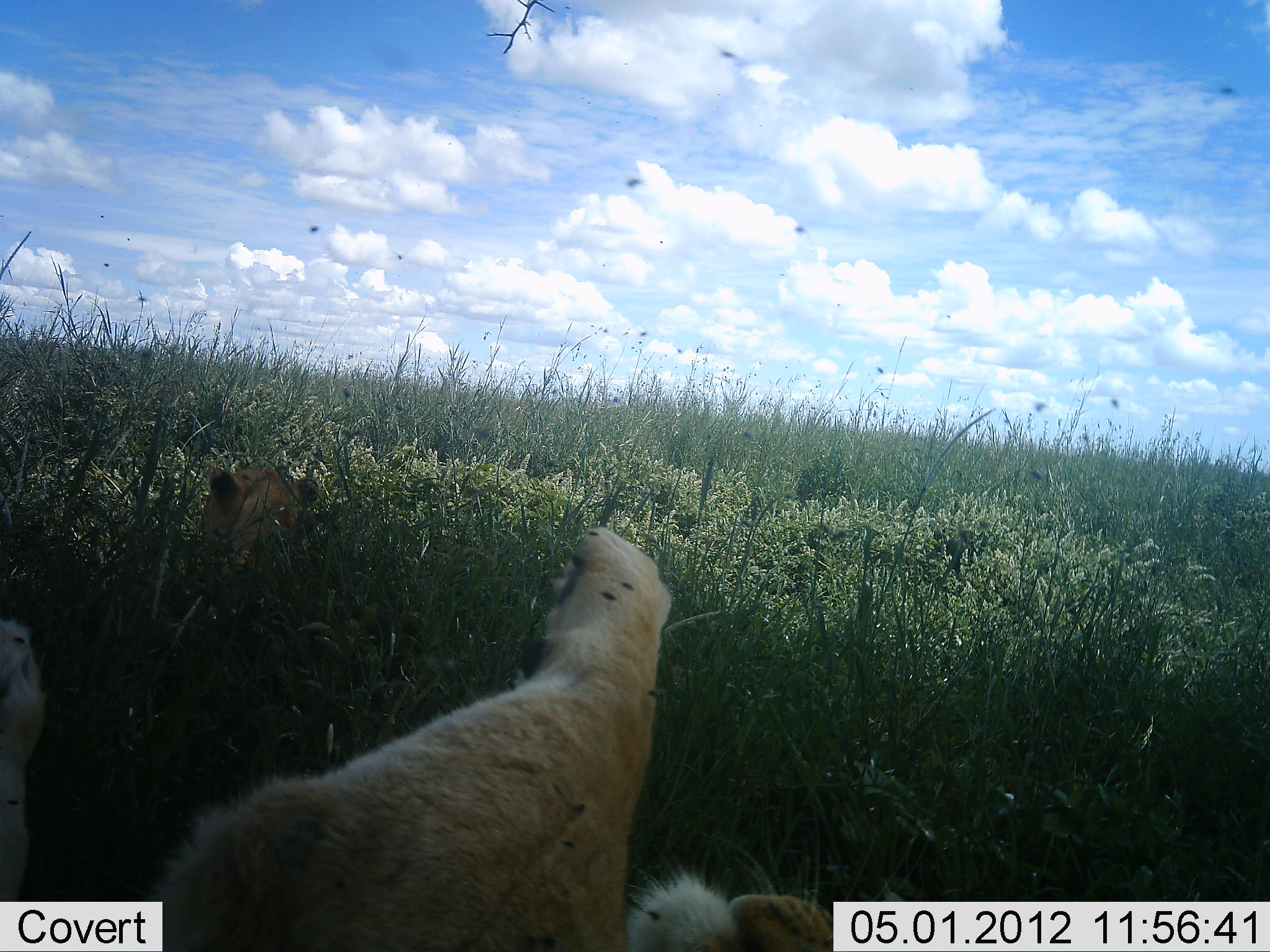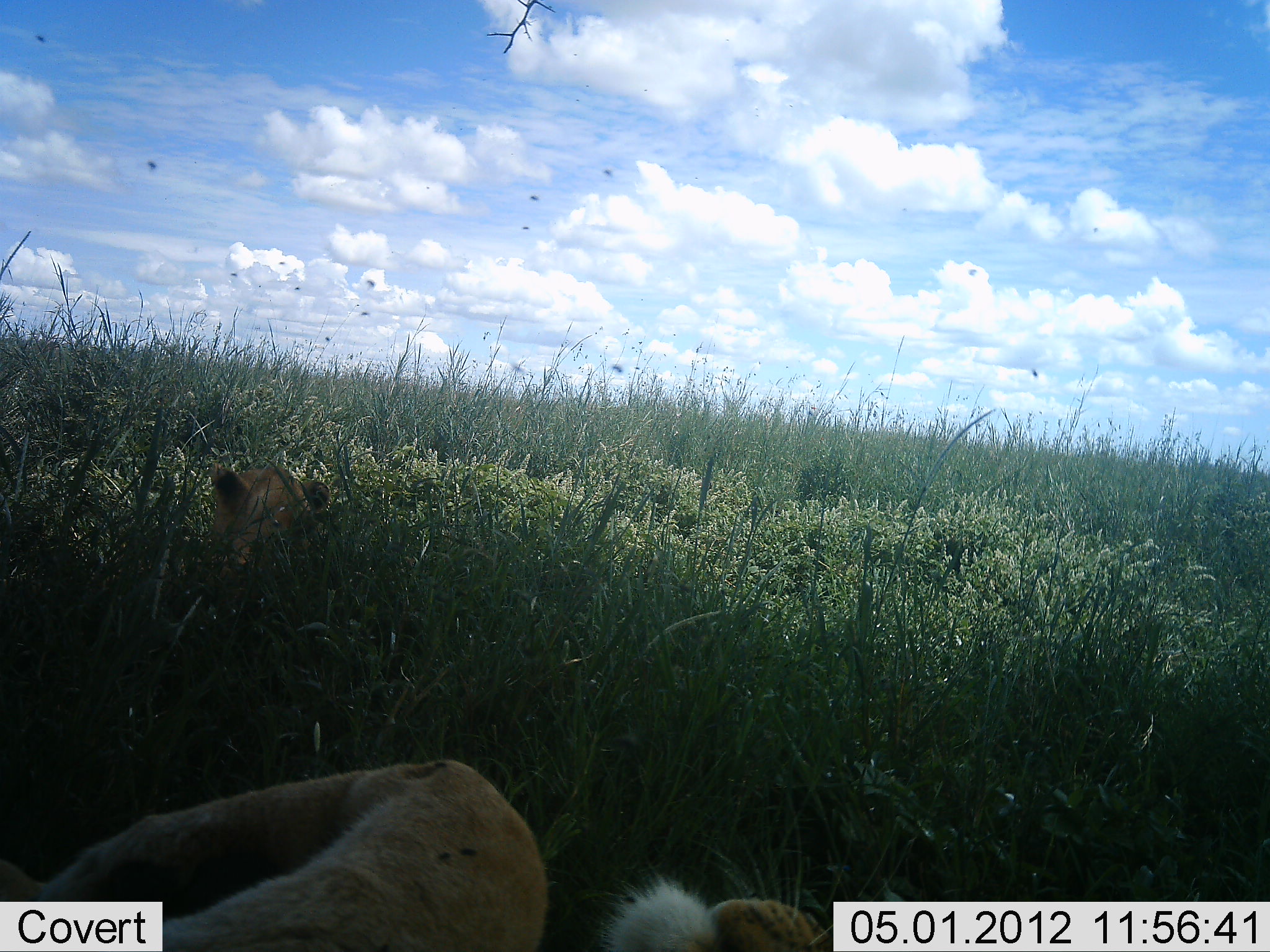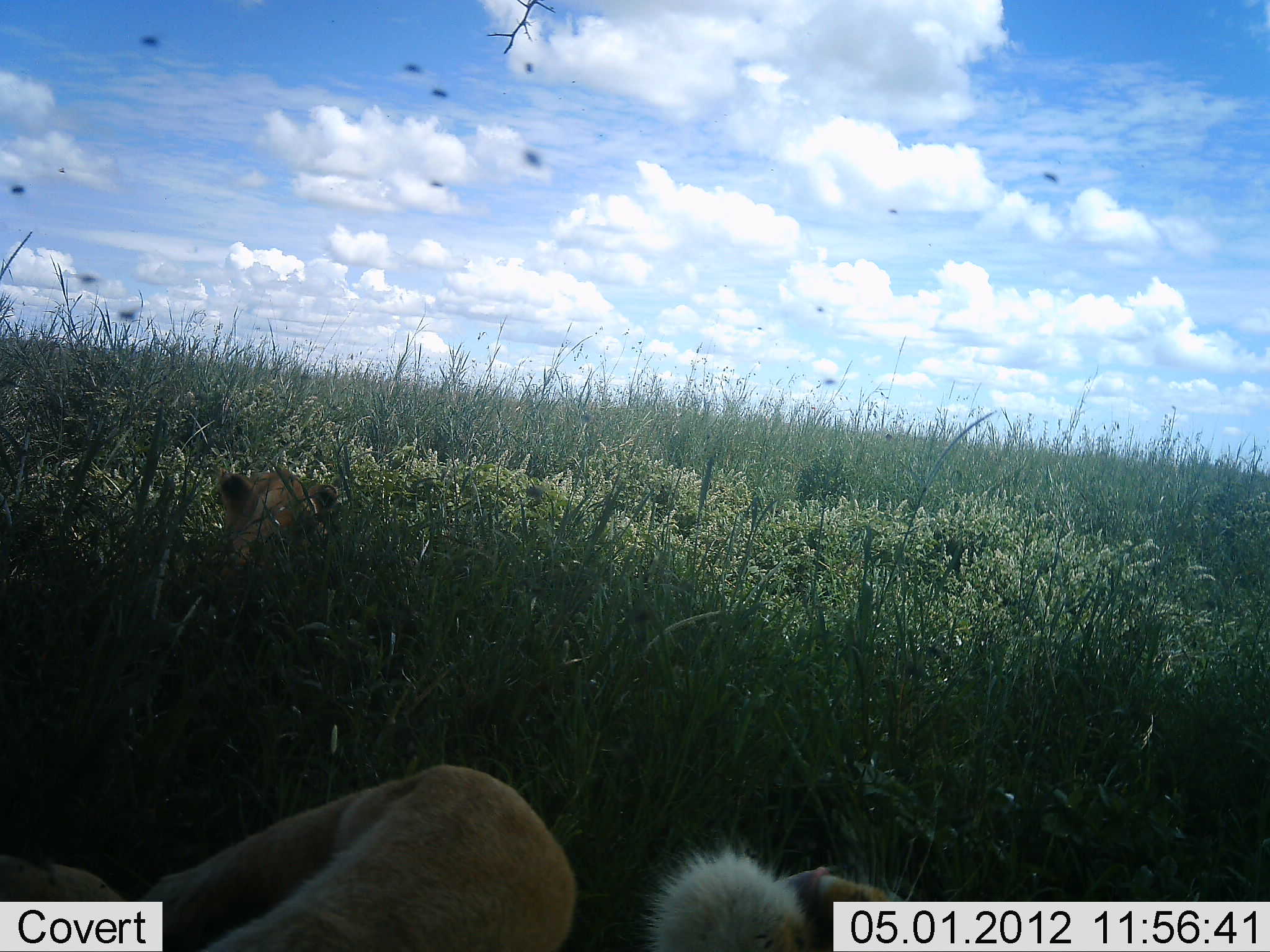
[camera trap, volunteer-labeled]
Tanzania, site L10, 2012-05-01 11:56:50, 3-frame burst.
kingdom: Animalia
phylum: Chordata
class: Mammalia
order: Carnivora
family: Felidae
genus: Panthera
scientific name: Panthera leo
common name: lion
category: lionfemale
Lionfemale (lion) (Panthera leo), count 2. Behavior (volunteer vote fractions): standing 5%, resting 95%, moving 14%, interacting 5%. Young present (vote fraction): 5%. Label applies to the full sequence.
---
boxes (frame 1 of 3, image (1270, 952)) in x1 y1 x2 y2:
animal: 0 513 672 947; 181 452 325 627; 644 868 817 923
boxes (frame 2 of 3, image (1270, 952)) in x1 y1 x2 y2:
animal: 1 760 835 952; 101 460 332 588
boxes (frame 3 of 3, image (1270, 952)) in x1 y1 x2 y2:
animal: 1 764 909 952; 86 470 340 607